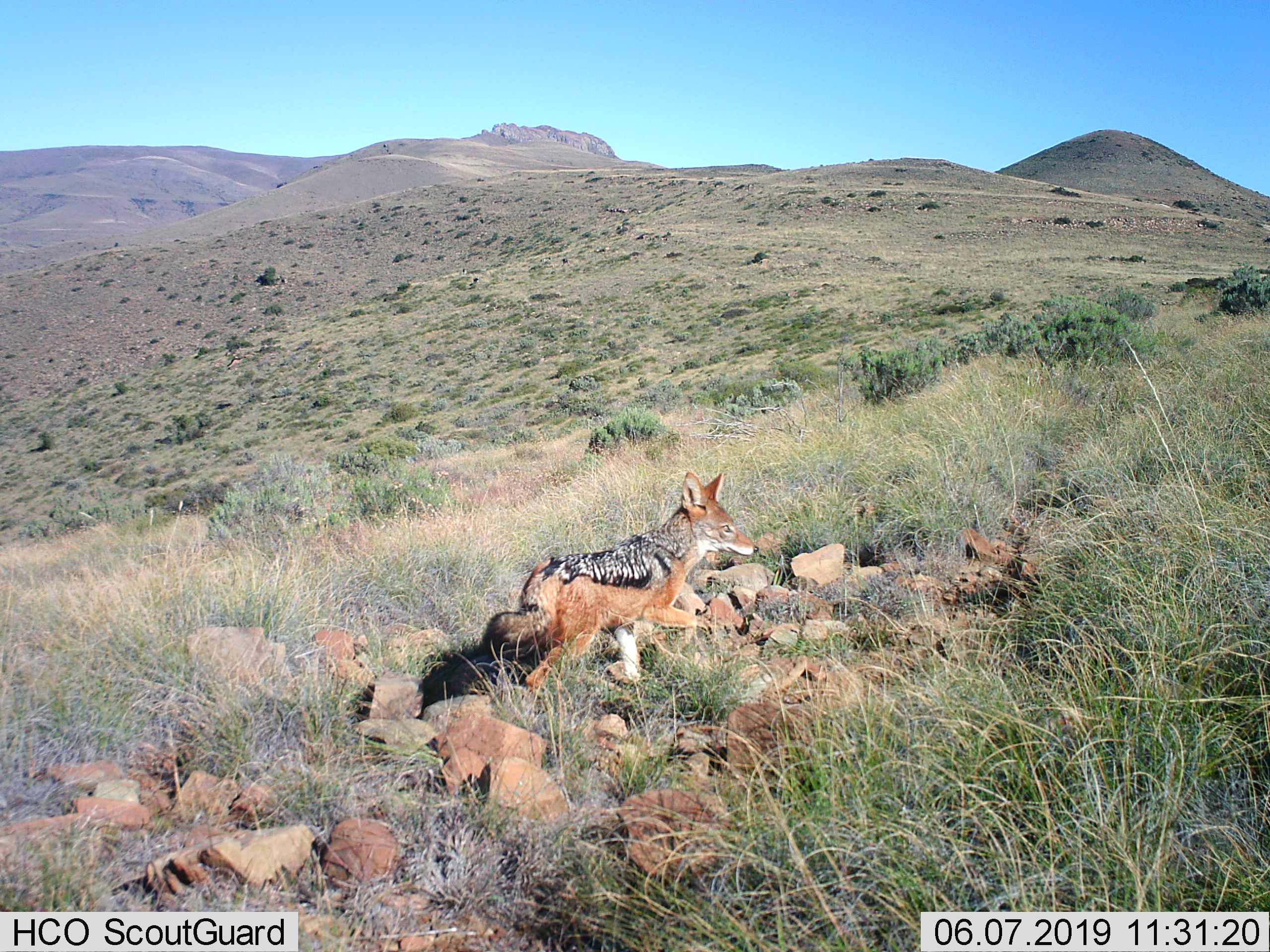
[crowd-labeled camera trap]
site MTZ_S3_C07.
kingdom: Animalia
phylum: Chordata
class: Mammalia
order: Carnivora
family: Canidae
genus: Lupulella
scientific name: Lupulella mesomelas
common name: black-backed jackal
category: jackalblackbacked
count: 1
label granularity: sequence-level